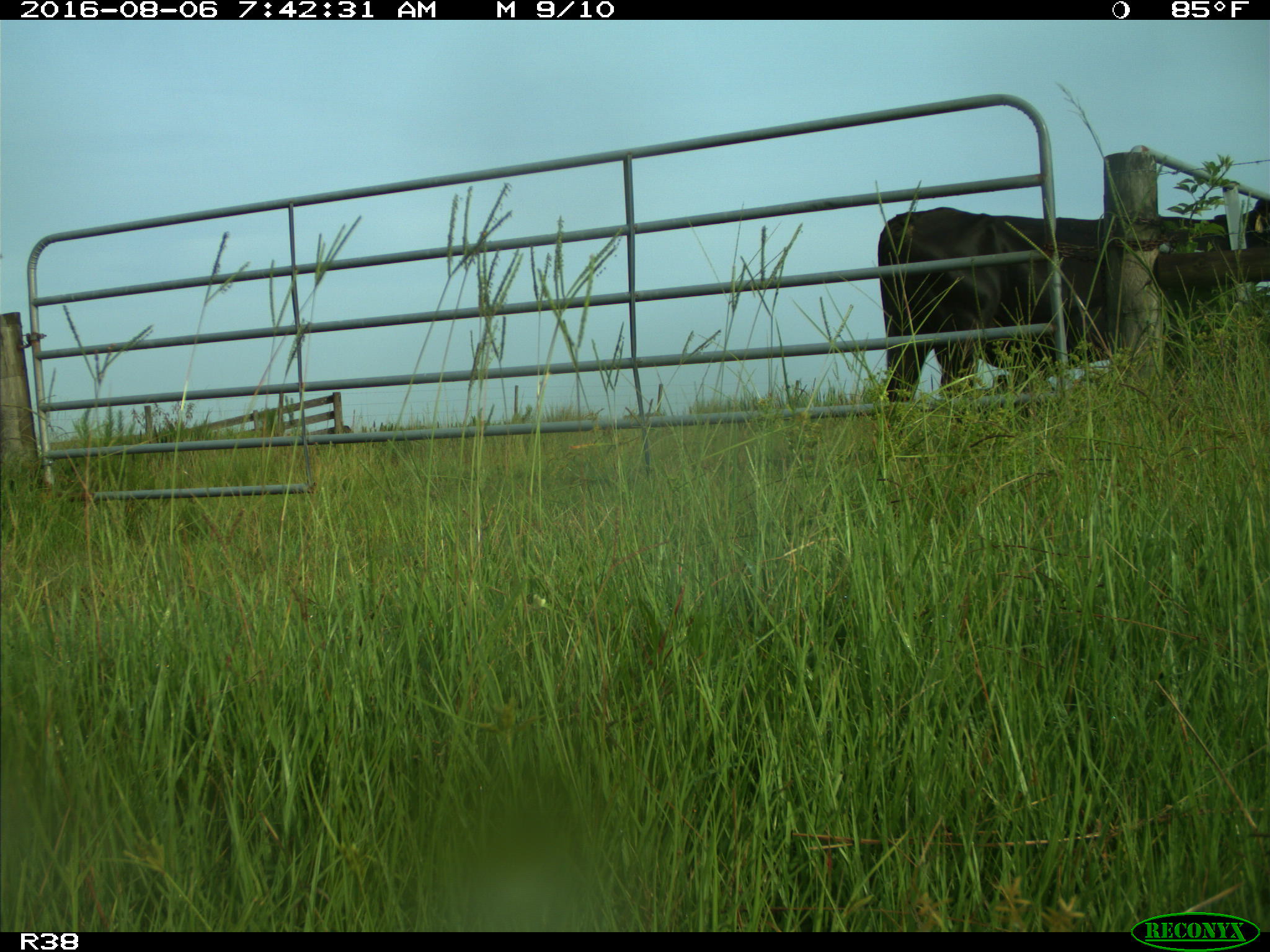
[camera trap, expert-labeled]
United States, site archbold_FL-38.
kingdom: Animalia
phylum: Chordata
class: Mammalia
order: Artiodactyla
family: Bovidae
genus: Bos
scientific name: Bos taurus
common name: domestic cow